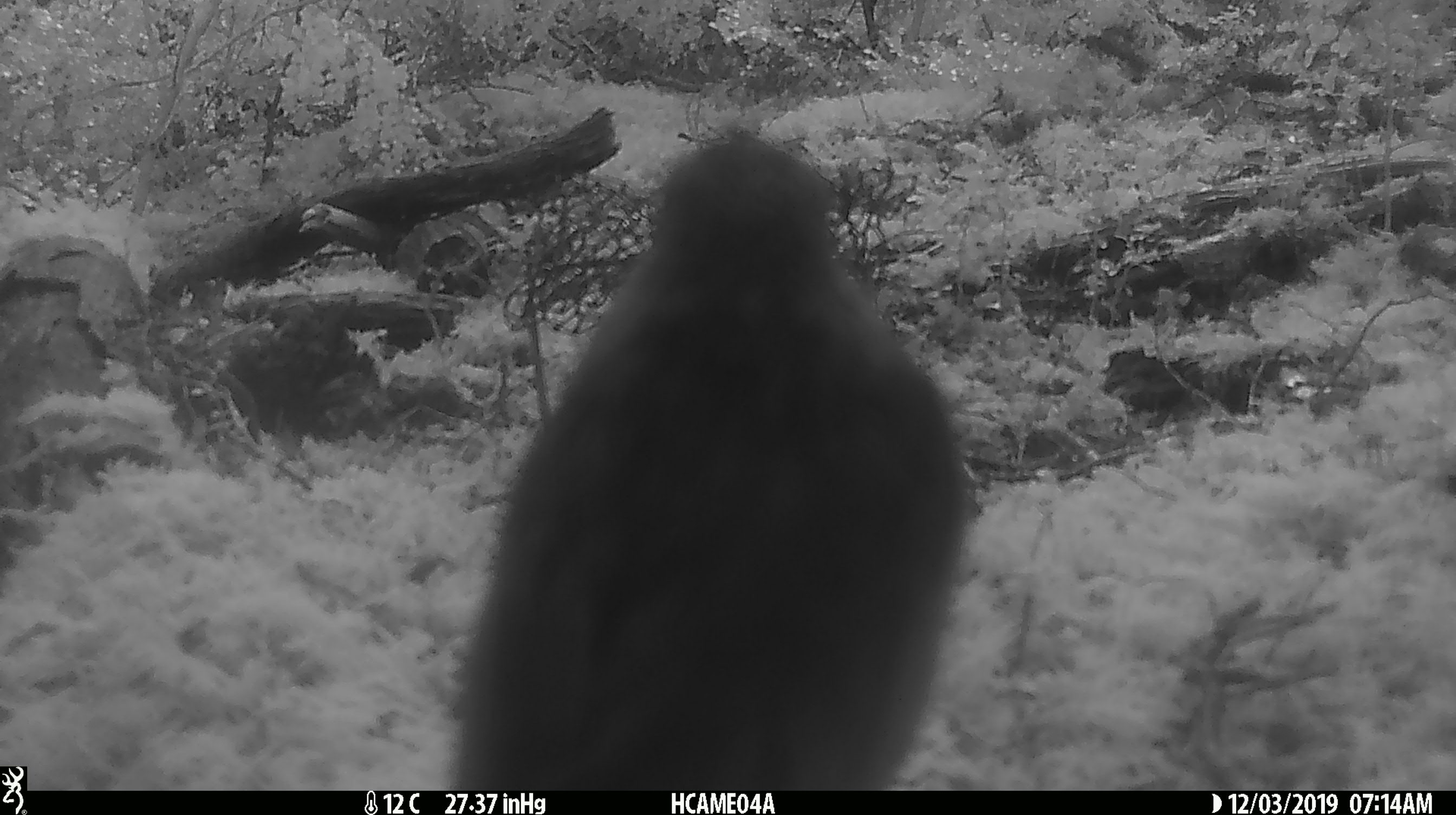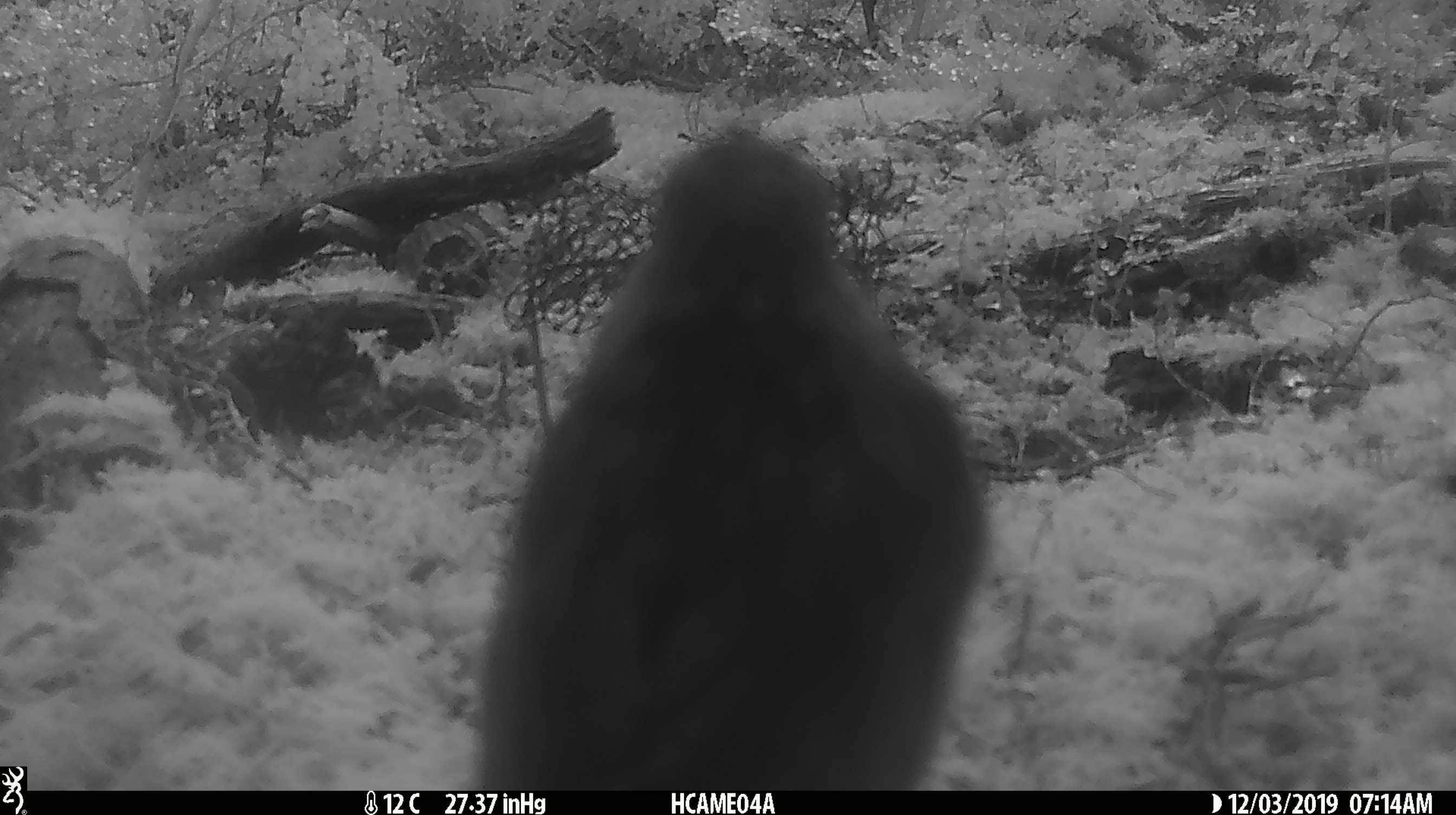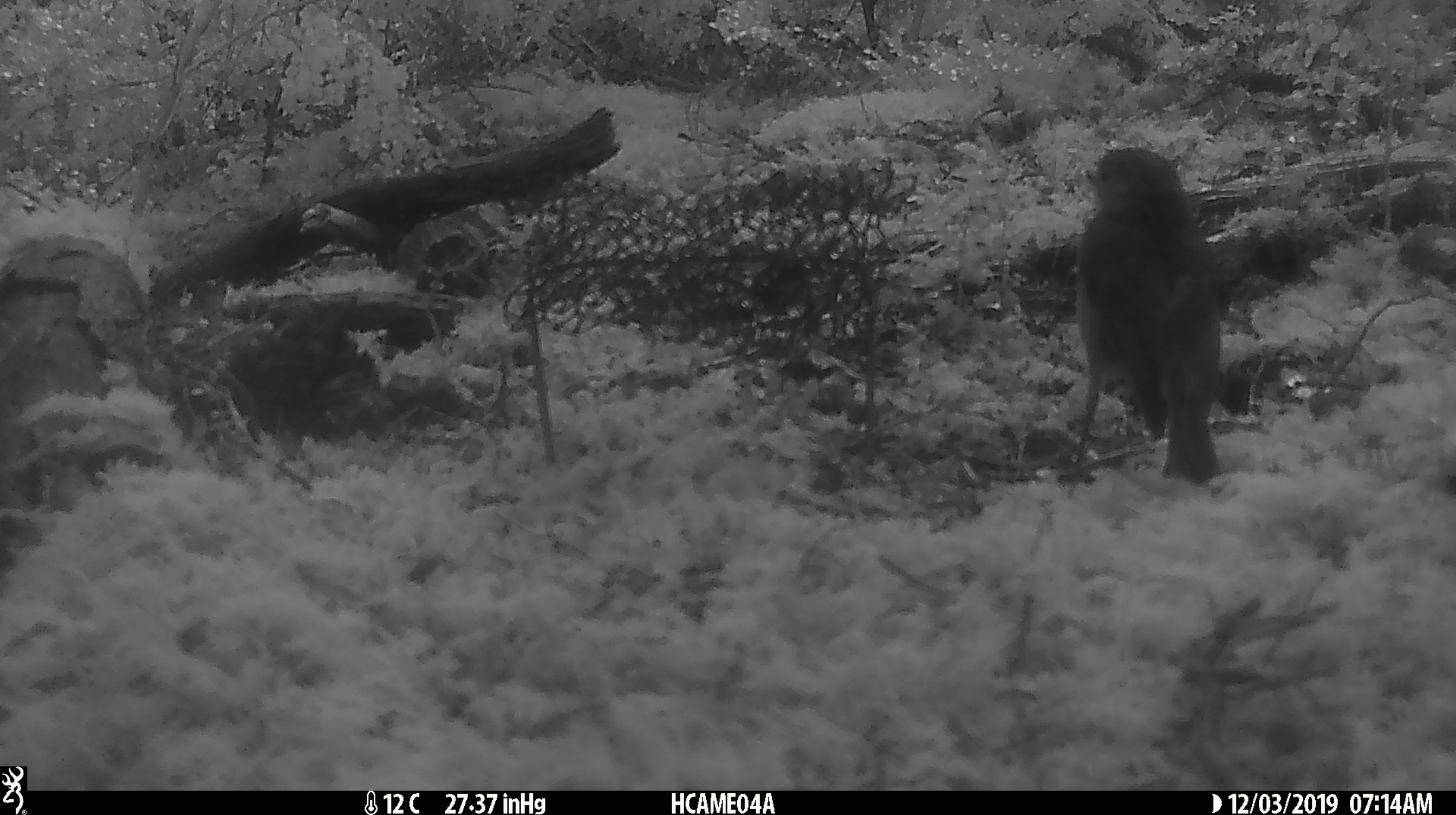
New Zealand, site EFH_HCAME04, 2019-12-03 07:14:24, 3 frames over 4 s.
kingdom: Animalia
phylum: Chordata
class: Aves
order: Passeriformes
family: Petroicidae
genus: Petroica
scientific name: Petroica australis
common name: new zealand robin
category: robin